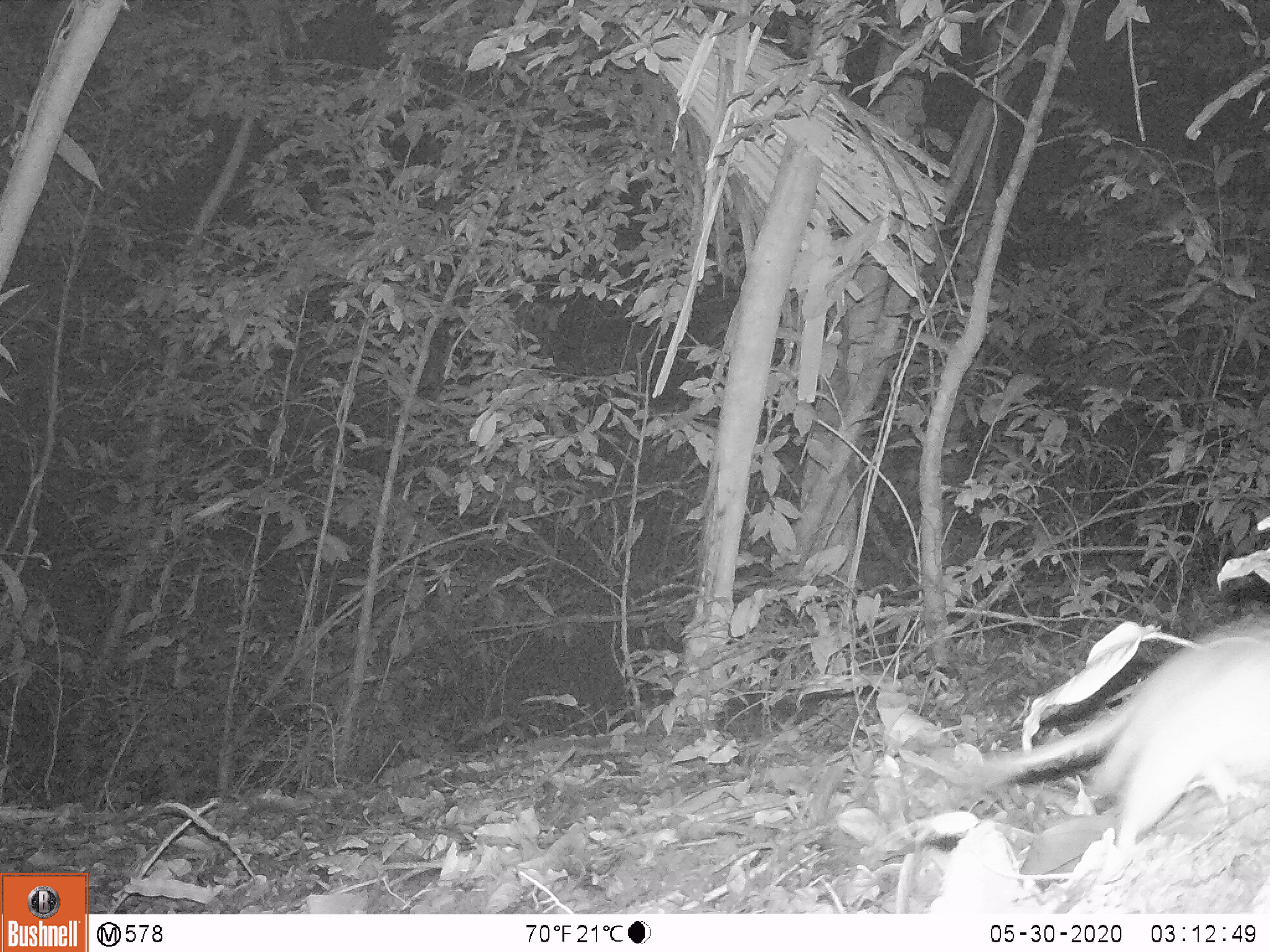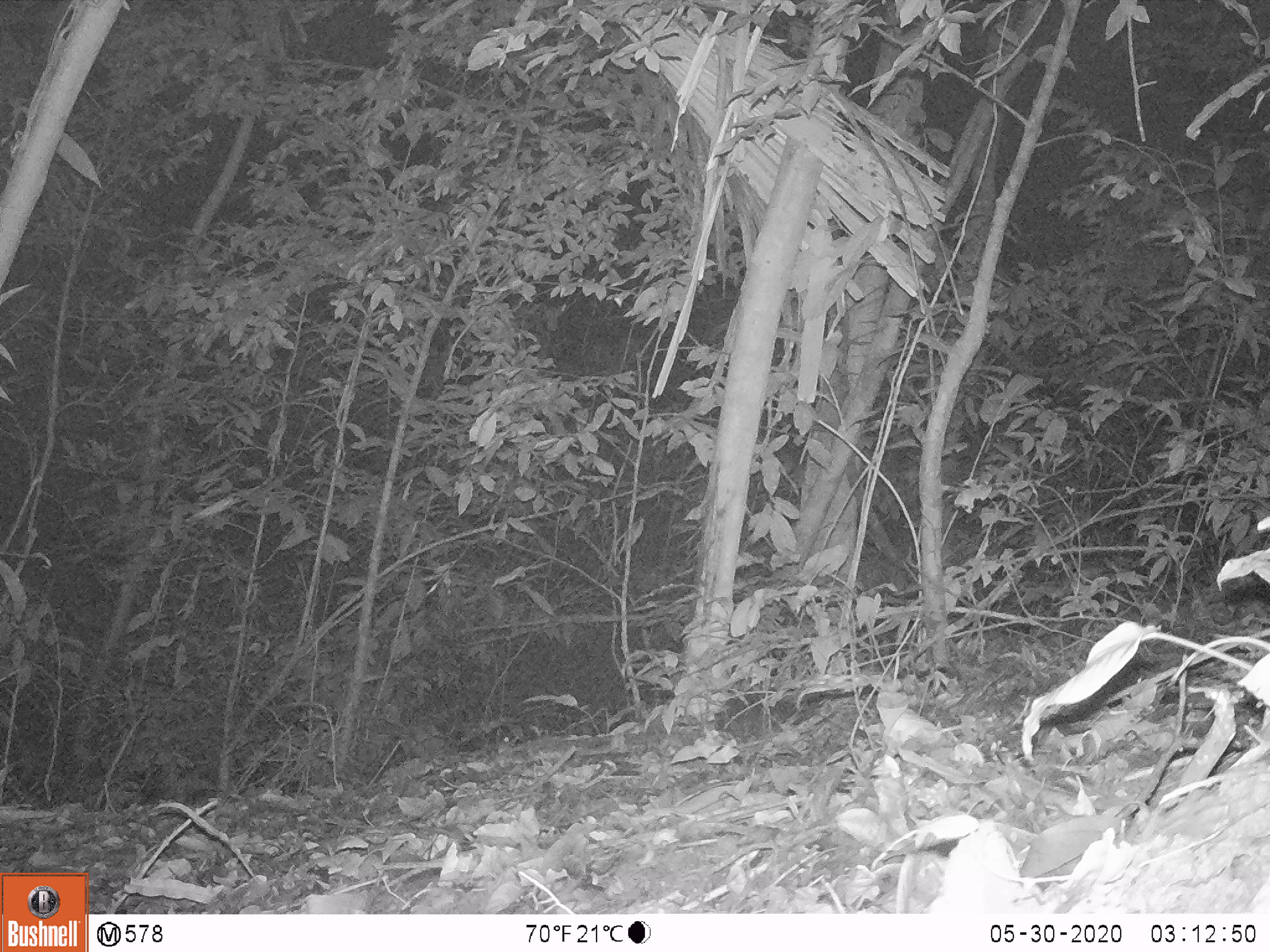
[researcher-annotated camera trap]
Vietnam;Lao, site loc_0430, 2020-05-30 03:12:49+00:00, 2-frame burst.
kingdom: Animalia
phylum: Chordata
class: Mammalia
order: Rodentia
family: Muridae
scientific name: Muridae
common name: old-world mice and rats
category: unidentified murid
Unidentified murid (old-world mice and rats) (Muridae). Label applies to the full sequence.